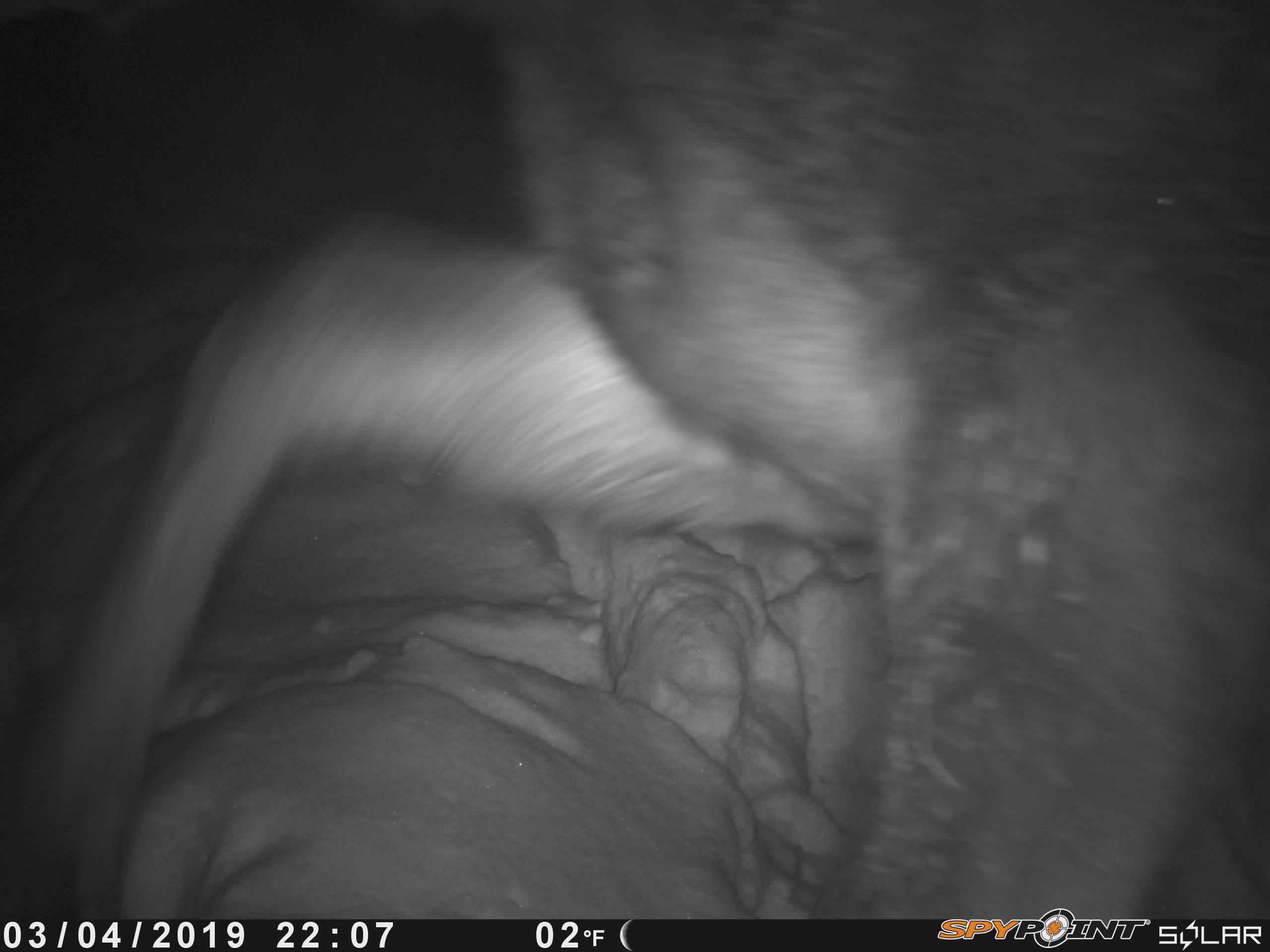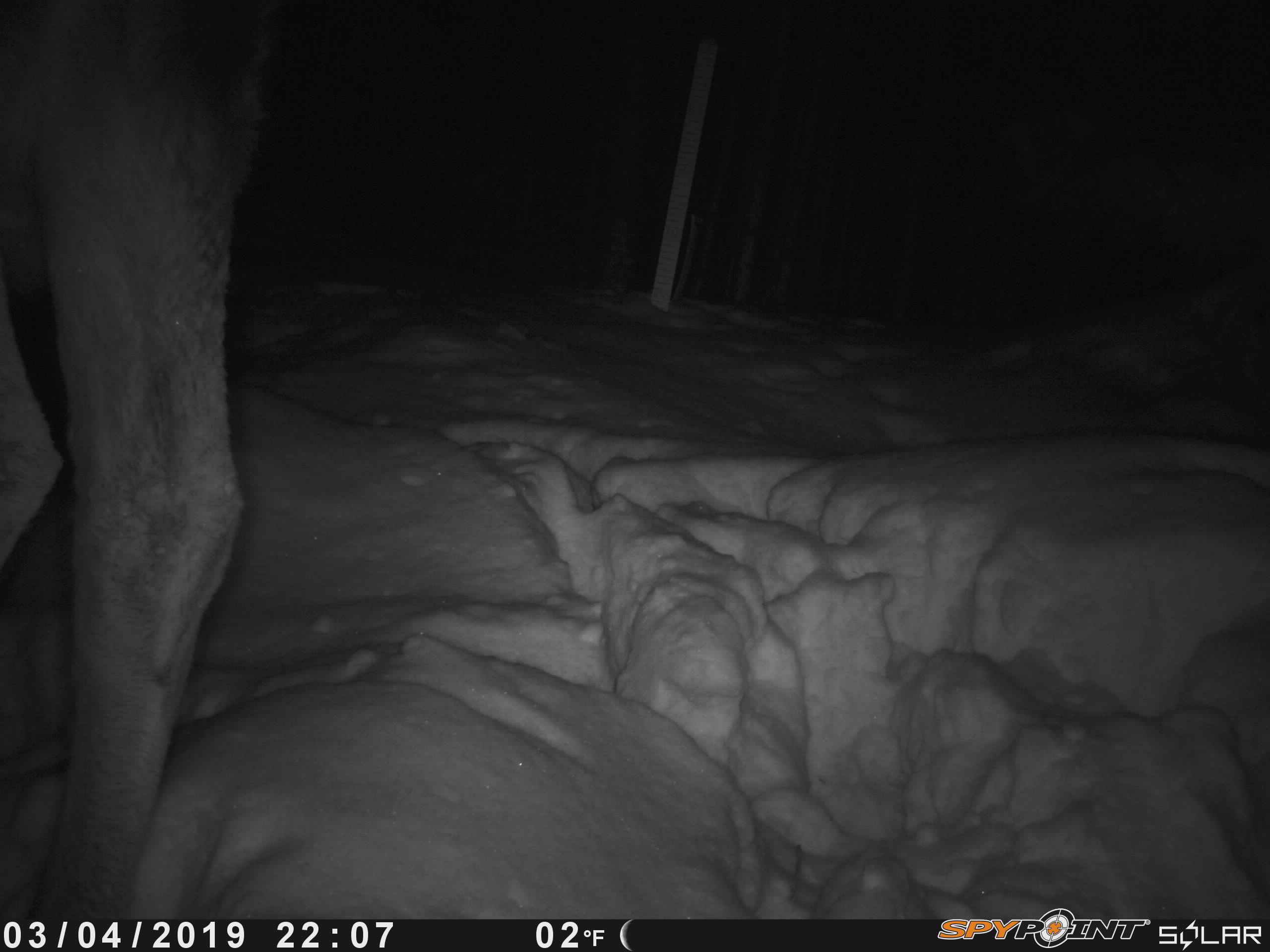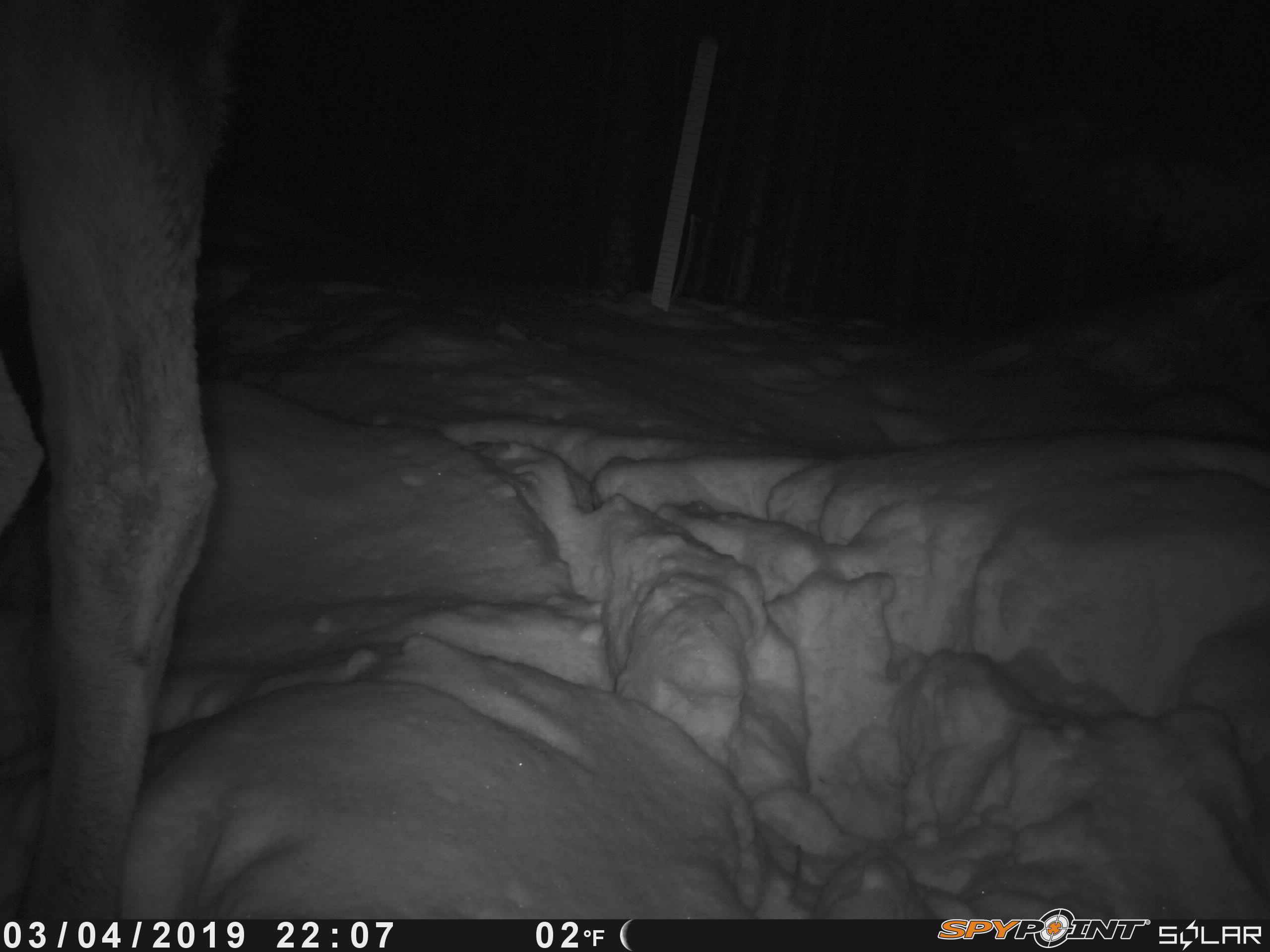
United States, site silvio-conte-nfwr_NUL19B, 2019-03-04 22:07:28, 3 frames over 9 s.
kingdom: Animalia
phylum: Chordata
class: Mammalia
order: Artiodactyla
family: Cervidae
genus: Alces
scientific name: Alces alces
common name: moose